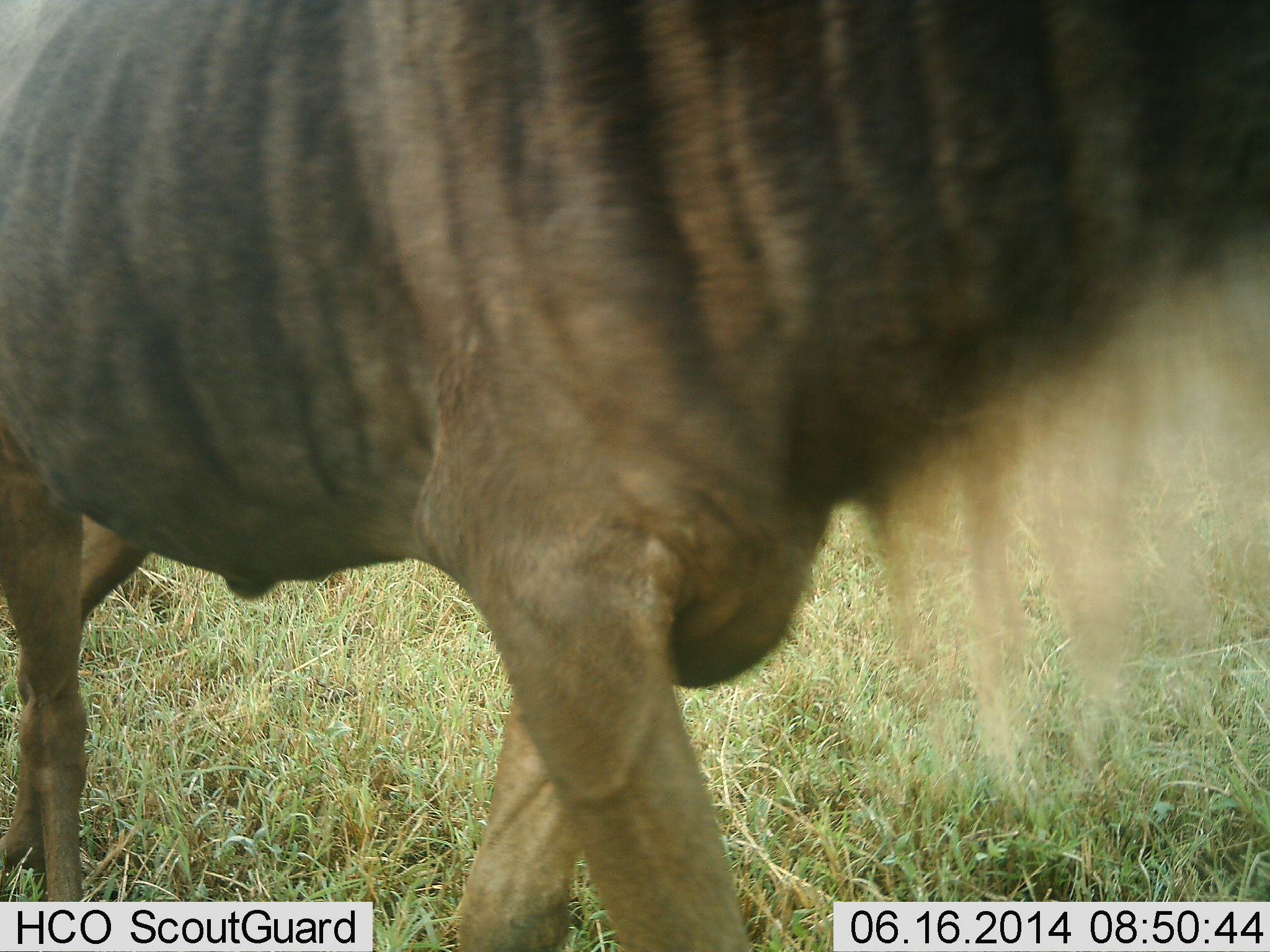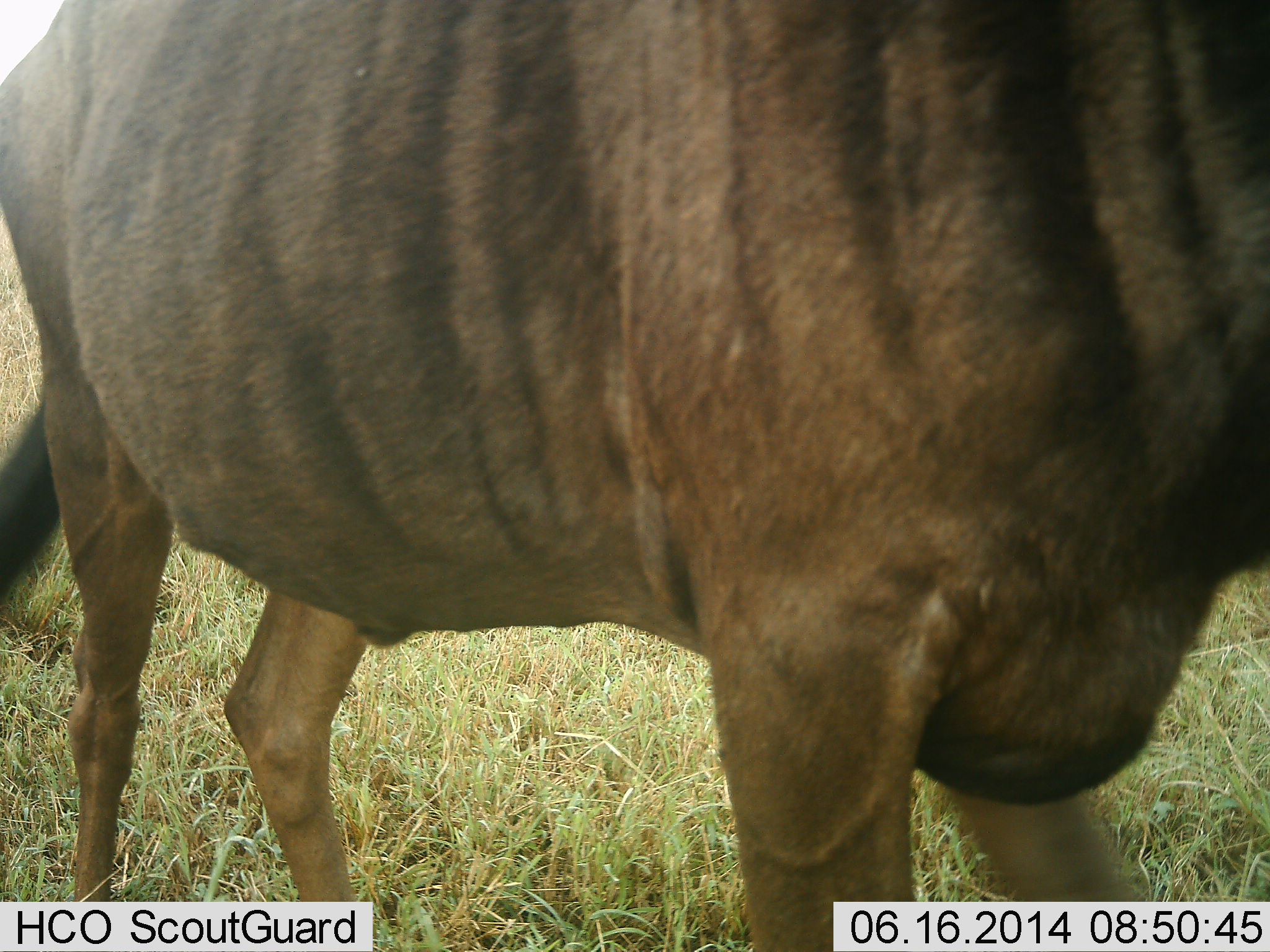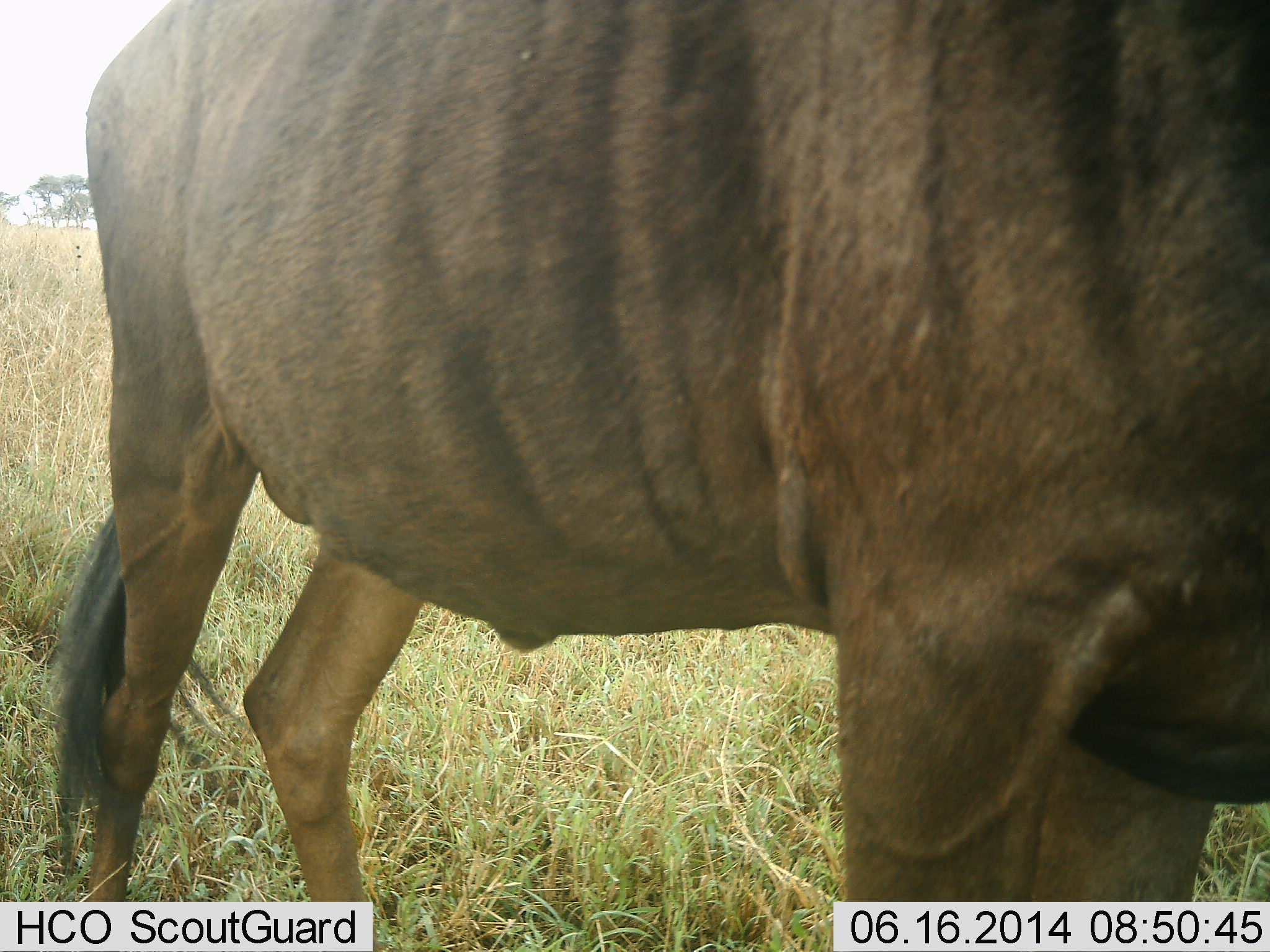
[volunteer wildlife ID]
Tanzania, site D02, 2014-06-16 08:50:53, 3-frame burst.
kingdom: Animalia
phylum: Chordata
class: Mammalia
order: Artiodactyla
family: Bovidae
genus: Connochaetes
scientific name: Connochaetes taurinus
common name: blue wildebeest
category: wildebeest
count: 1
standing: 30%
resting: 0%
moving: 70%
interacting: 0%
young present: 0%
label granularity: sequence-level